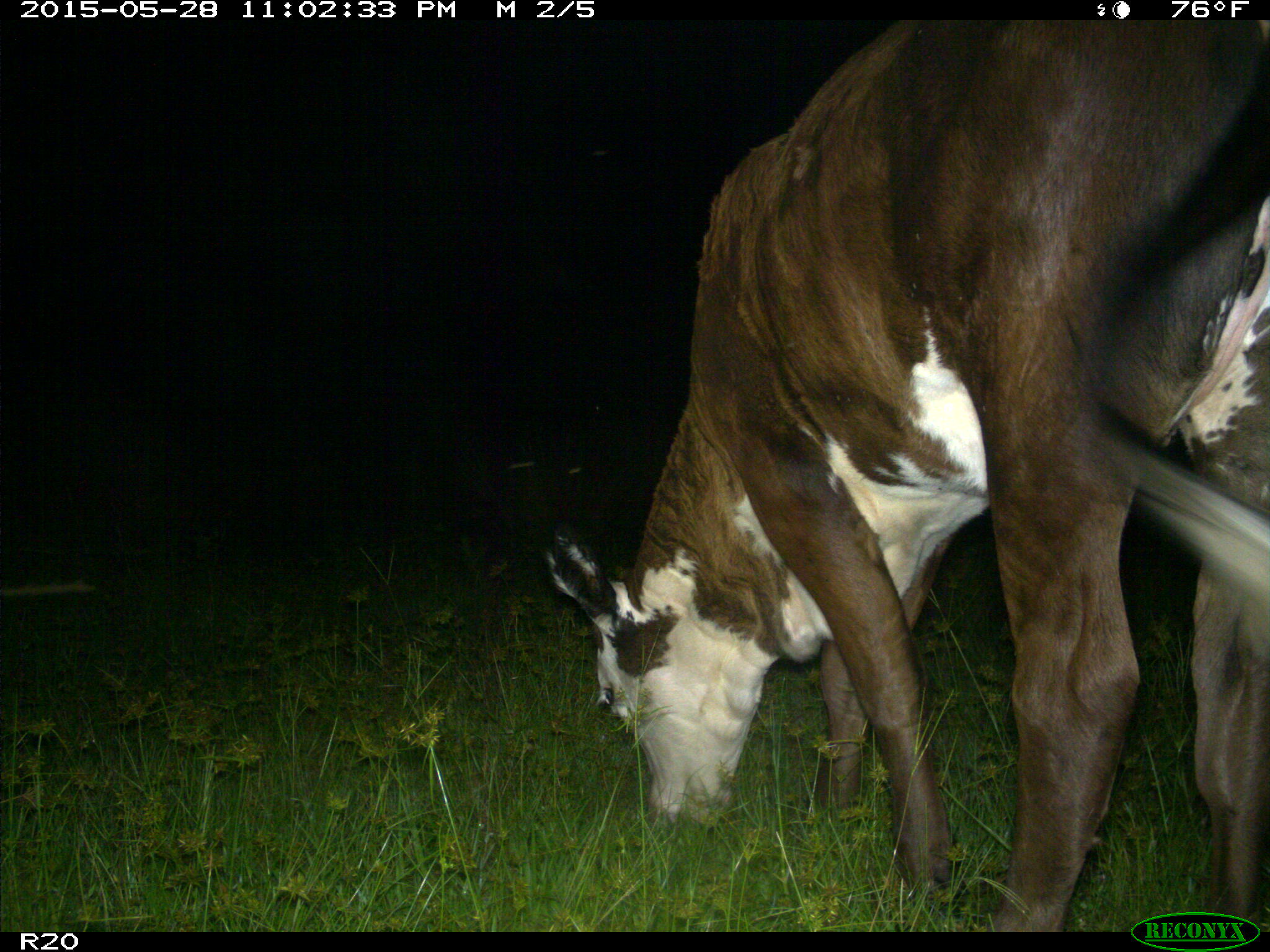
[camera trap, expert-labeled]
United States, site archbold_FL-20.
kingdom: Animalia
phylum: Chordata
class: Mammalia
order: Artiodactyla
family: Bovidae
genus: Bos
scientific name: Bos taurus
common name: domestic cow